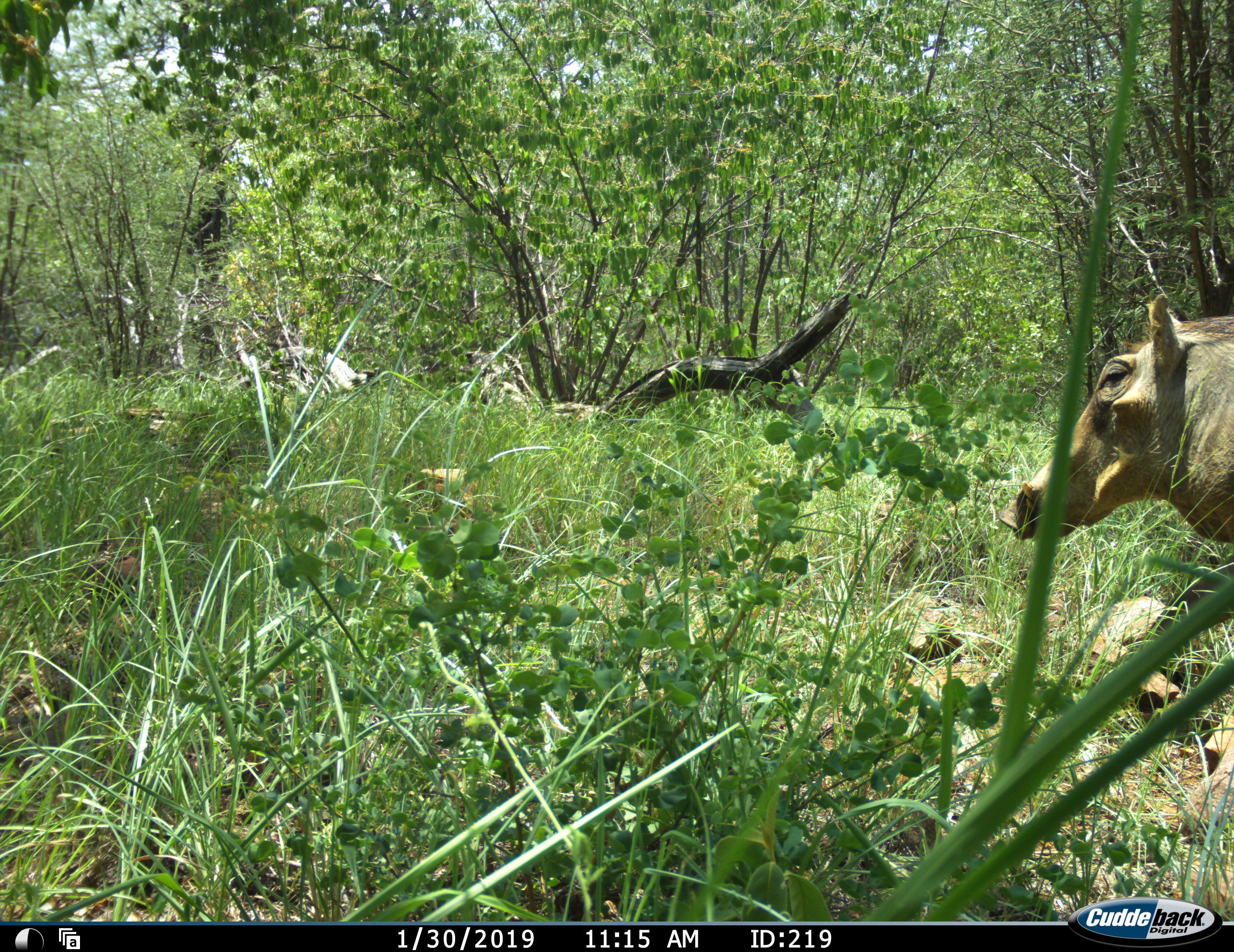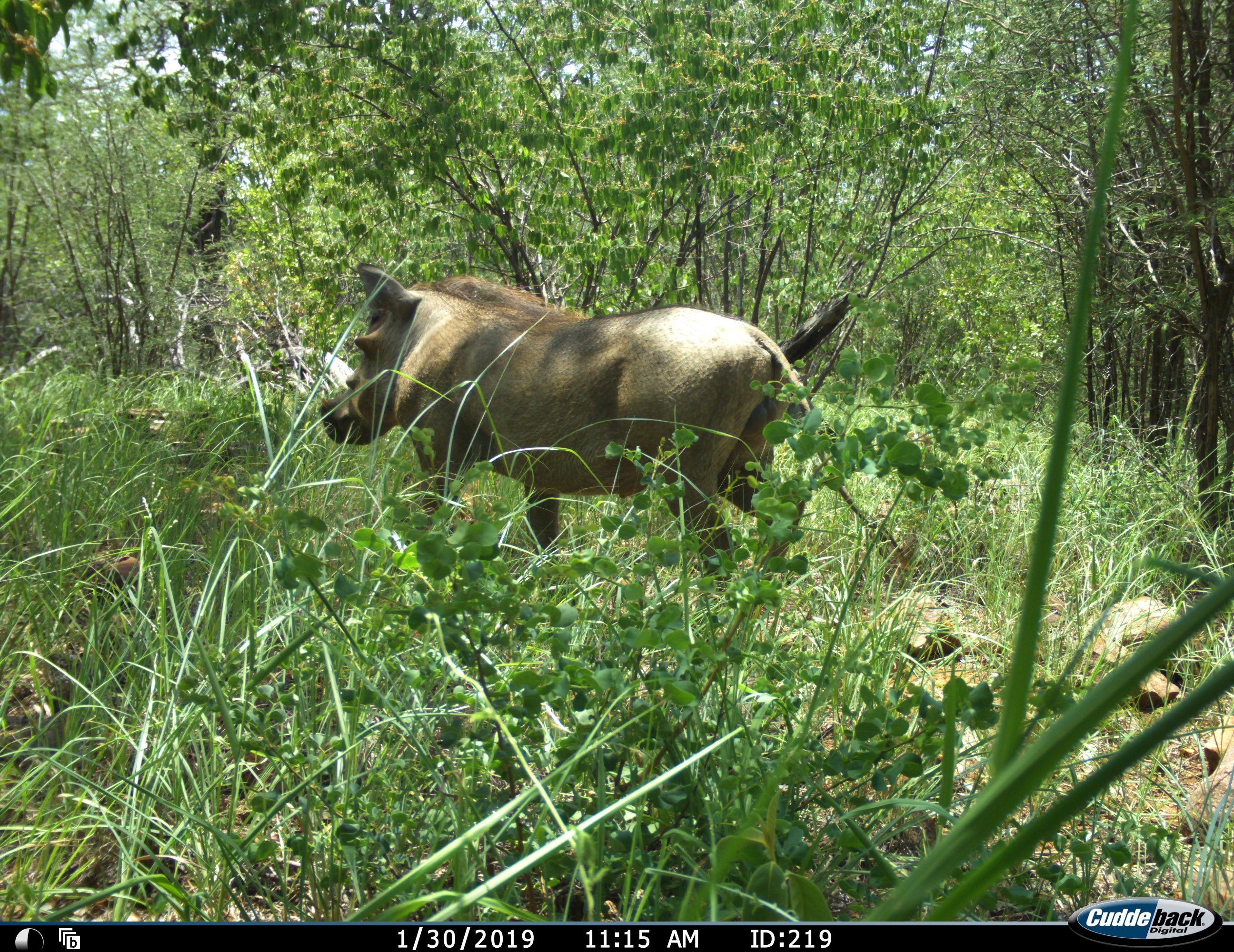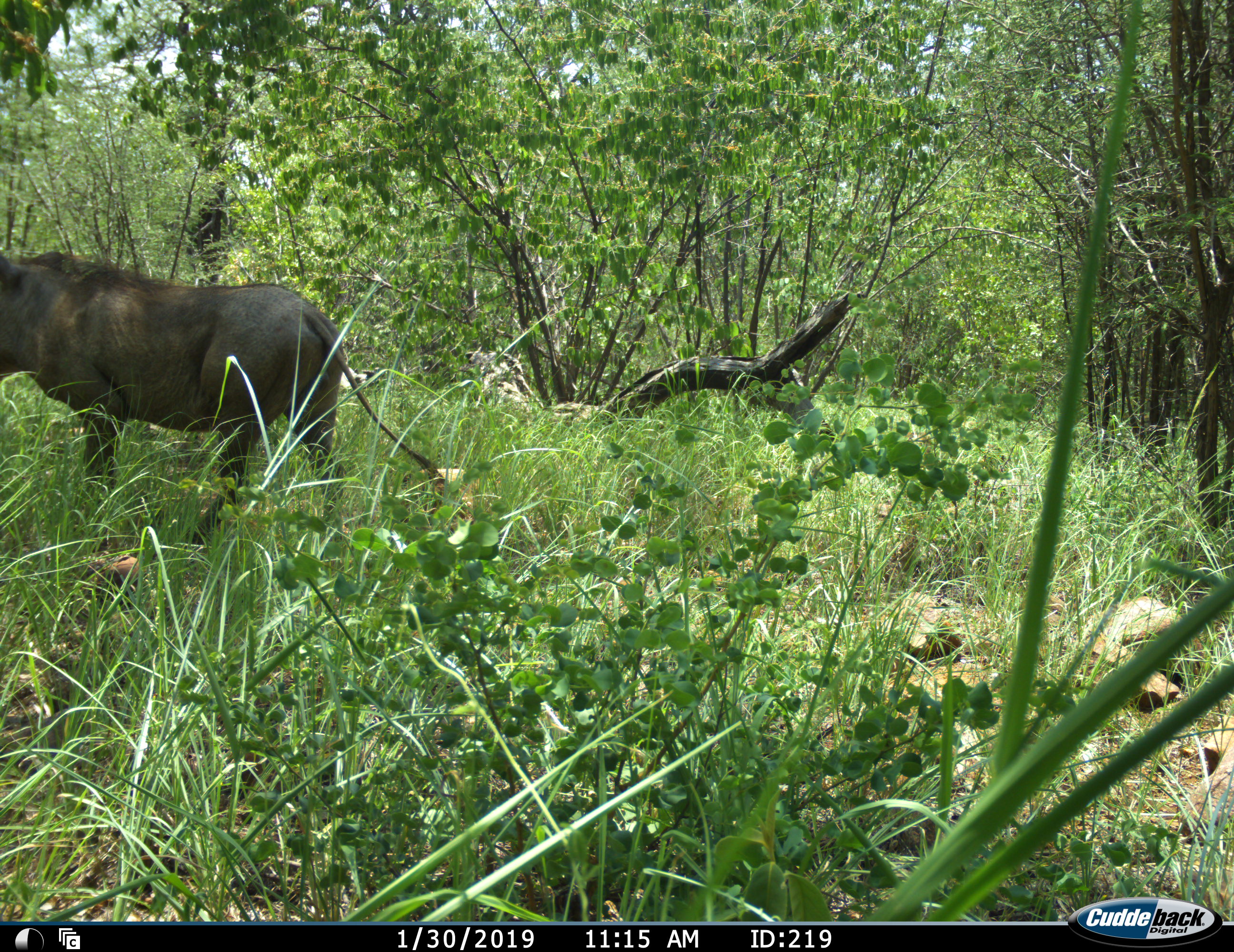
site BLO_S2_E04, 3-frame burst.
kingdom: Animalia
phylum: Chordata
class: Mammalia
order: Artiodactyla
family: Suidae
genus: Phacochoerus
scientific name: Phacochoerus africanus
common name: warthog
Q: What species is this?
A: Warthog (Phacochoerus africanus).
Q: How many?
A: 1.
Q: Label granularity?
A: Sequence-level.